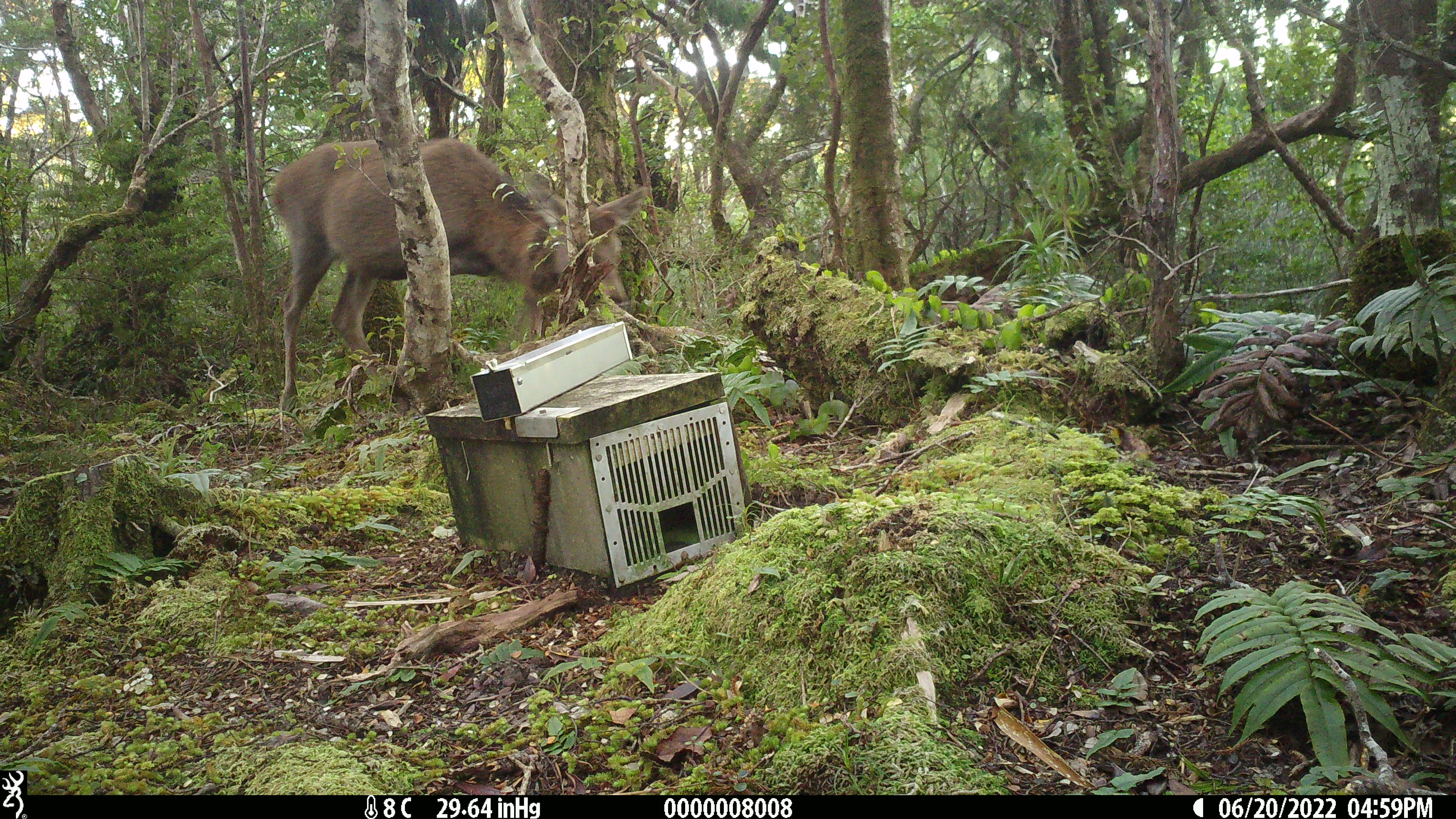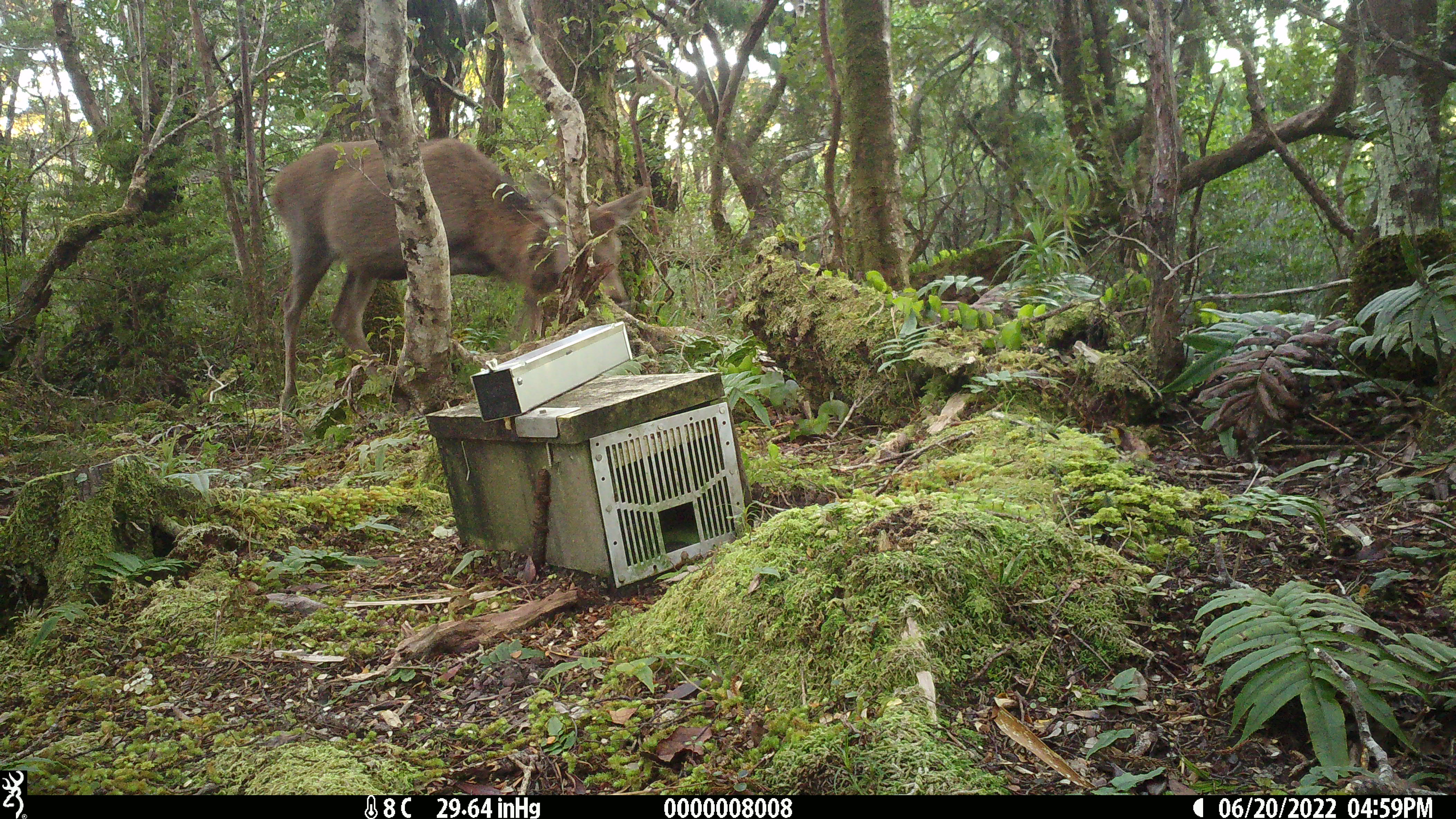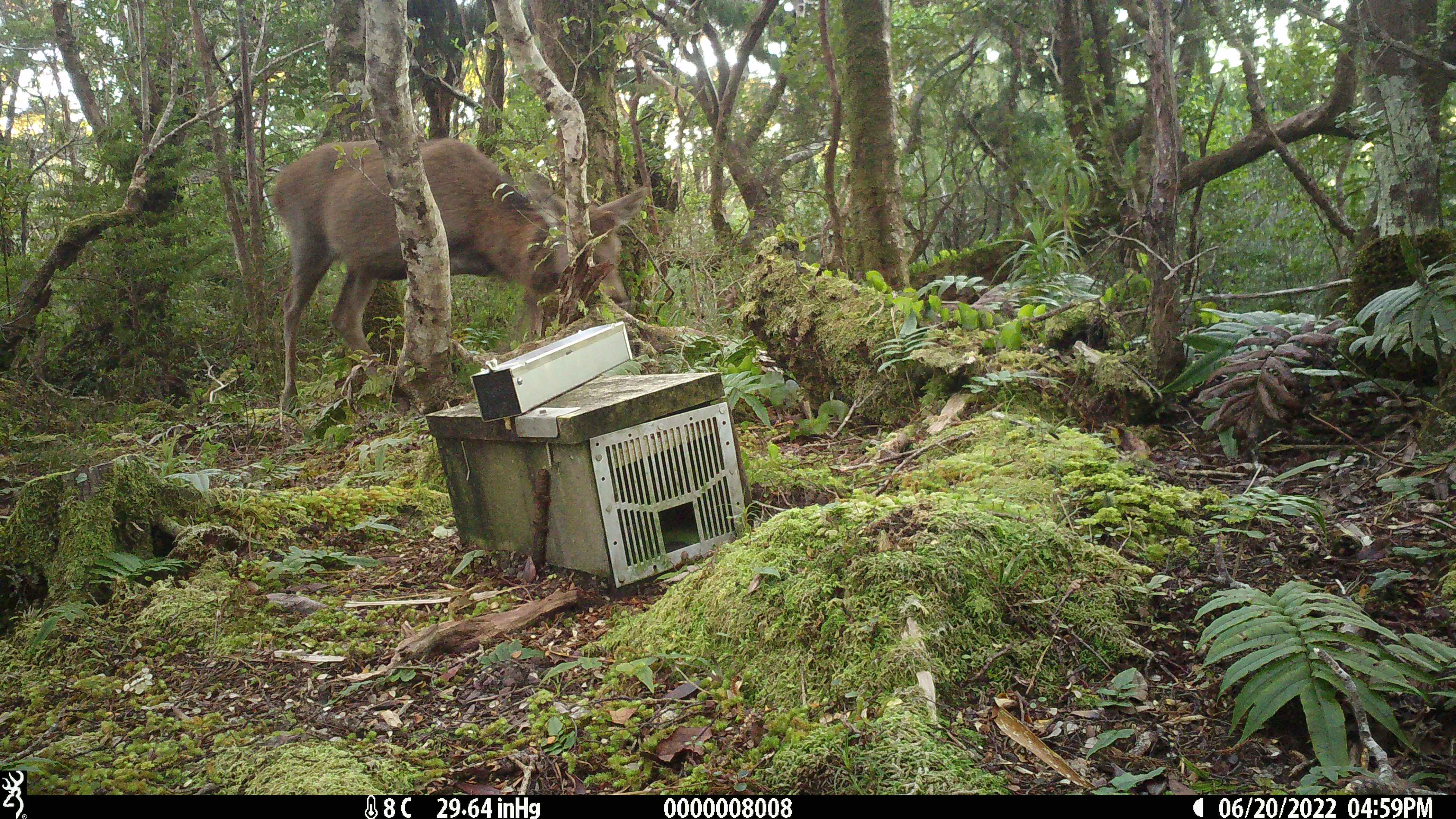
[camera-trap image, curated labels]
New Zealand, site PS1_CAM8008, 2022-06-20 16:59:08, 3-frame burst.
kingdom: Animalia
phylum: Chordata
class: Mammalia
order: Artiodactyla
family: Cervidae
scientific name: Cervidae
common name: deer